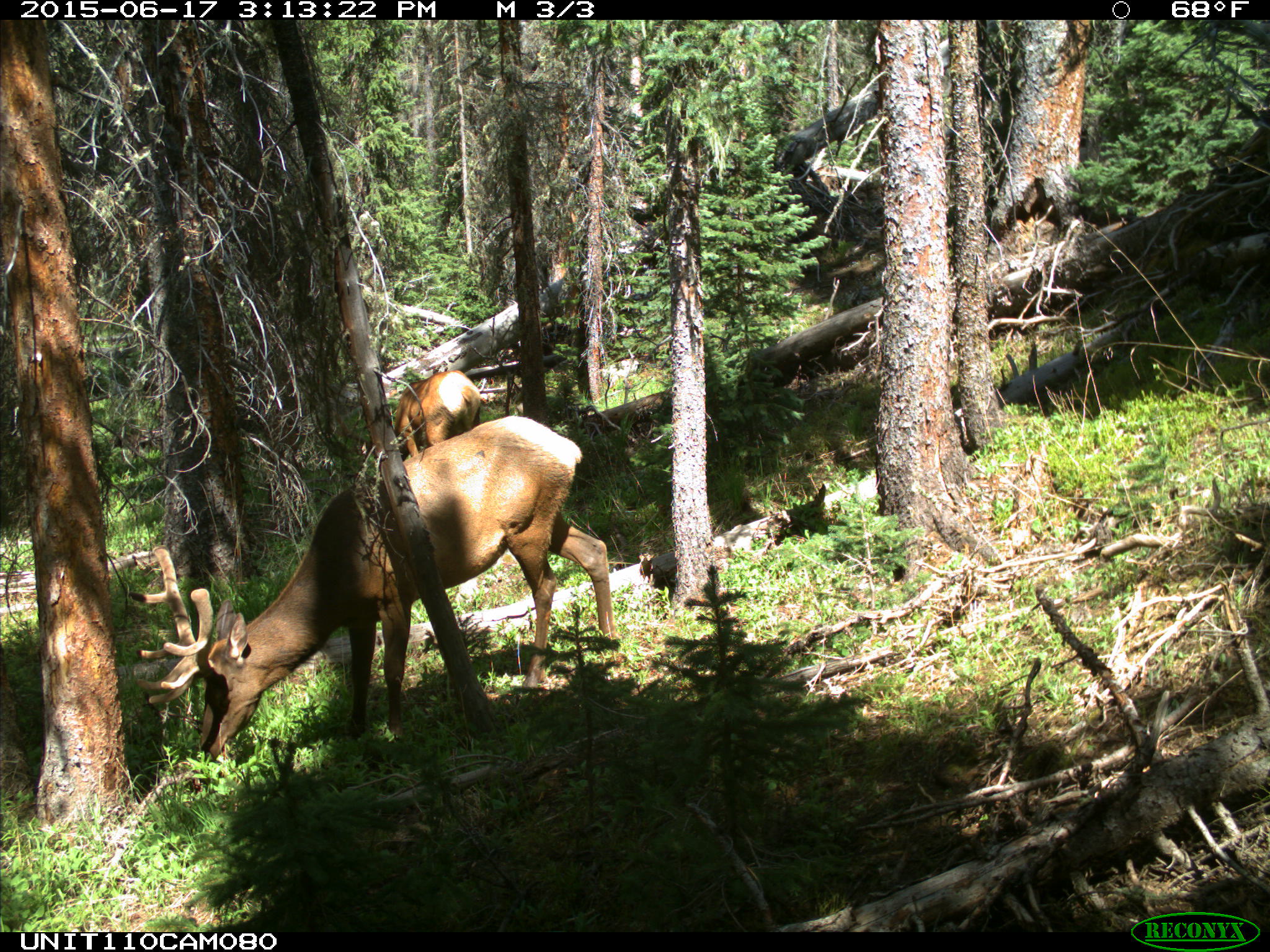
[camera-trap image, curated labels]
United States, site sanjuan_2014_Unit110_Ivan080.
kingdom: Animalia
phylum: Chordata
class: Mammalia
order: Artiodactyla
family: Cervidae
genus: Cervus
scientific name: Cervus elaphus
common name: red deer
Cervus elaphus (red deer).